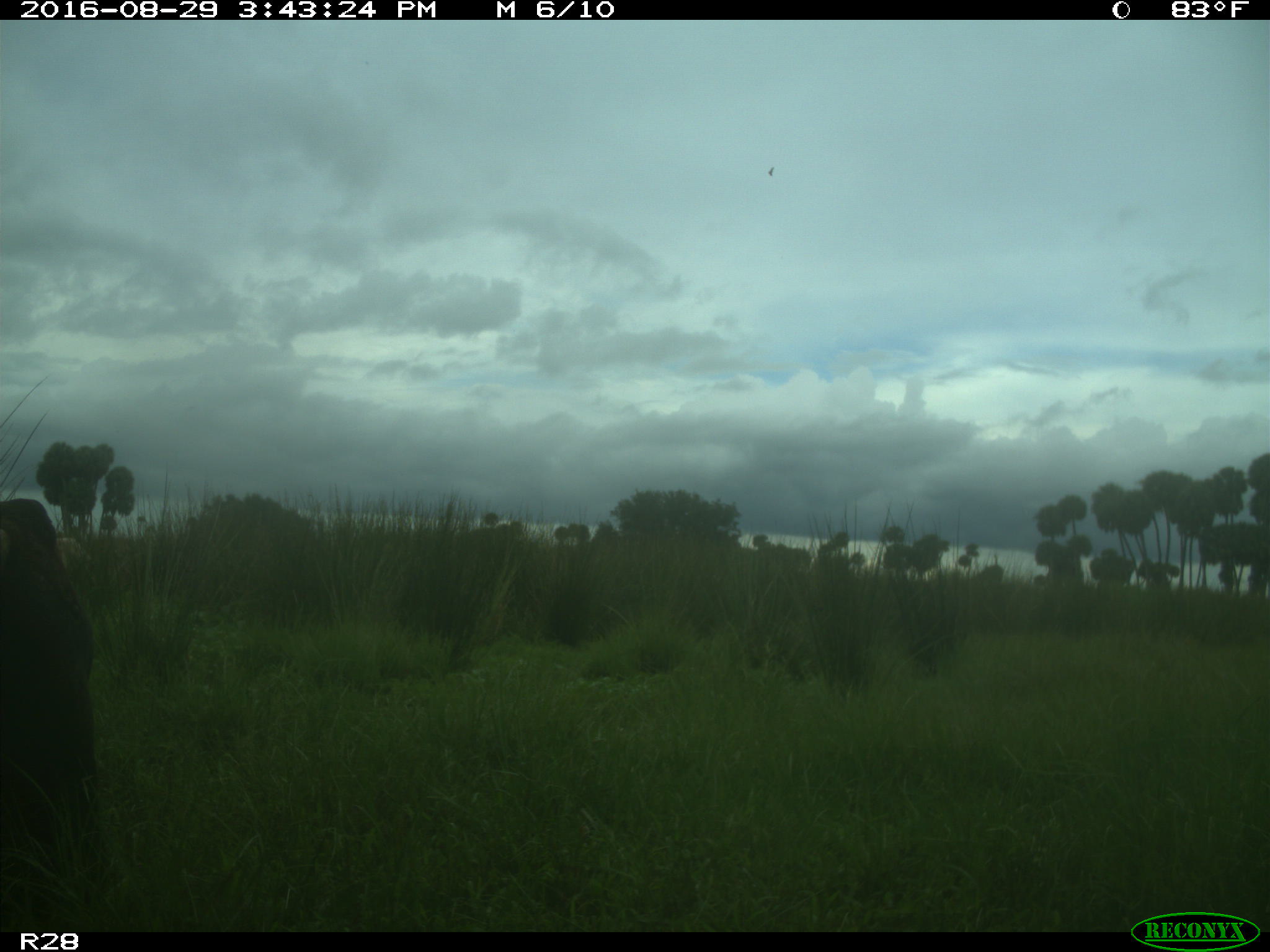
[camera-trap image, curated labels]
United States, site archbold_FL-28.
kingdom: Animalia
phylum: Chordata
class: Mammalia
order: Artiodactyla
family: Bovidae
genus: Bos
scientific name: Bos taurus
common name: domestic cow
Bos taurus (domestic cow).